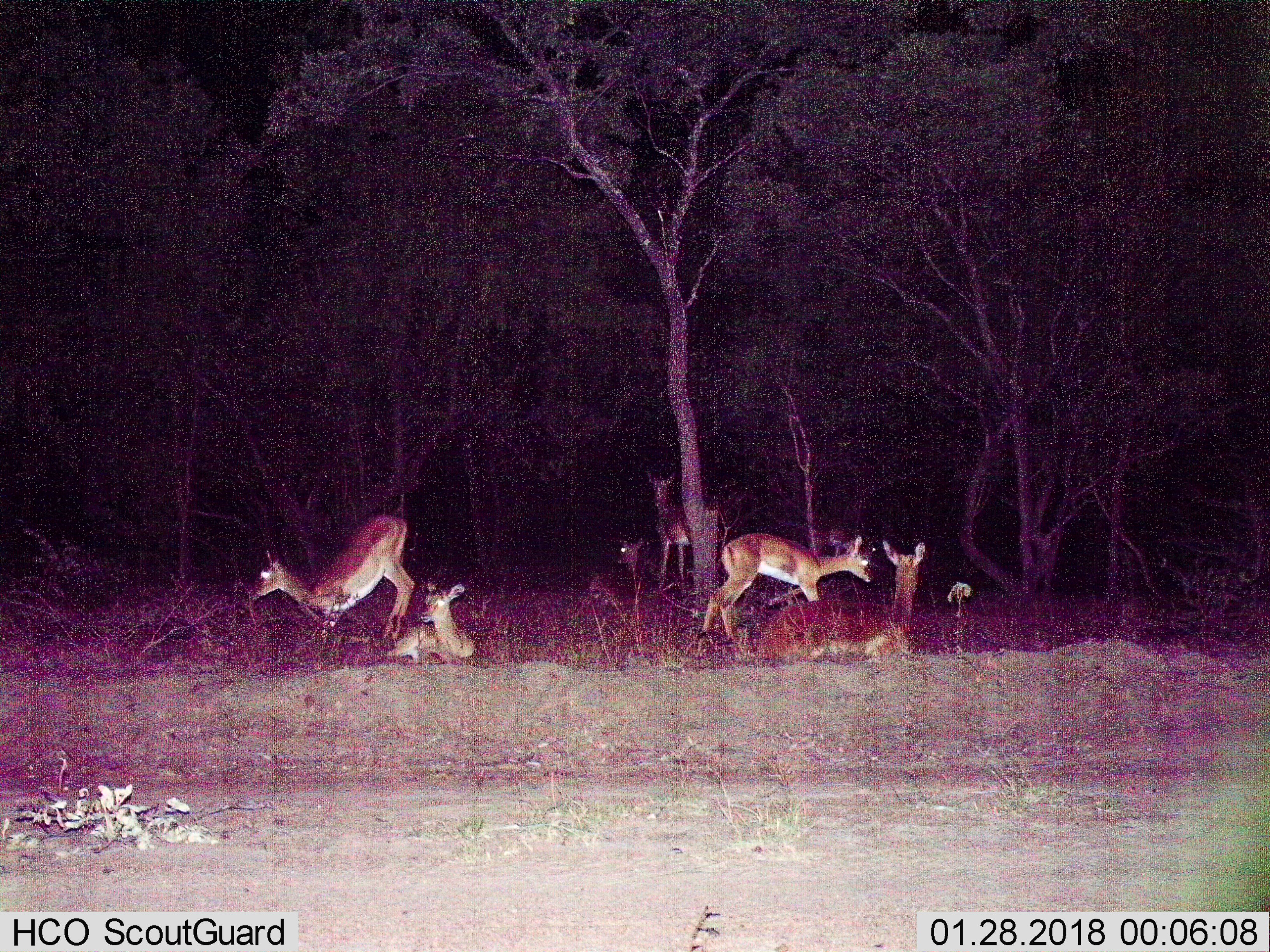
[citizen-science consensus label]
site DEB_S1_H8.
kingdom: Animalia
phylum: Chordata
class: Mammalia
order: Artiodactyla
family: Bovidae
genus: Aepyceros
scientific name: Aepyceros melampus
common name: impala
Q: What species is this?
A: Impala (Aepyceros melampus).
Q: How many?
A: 6.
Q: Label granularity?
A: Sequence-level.